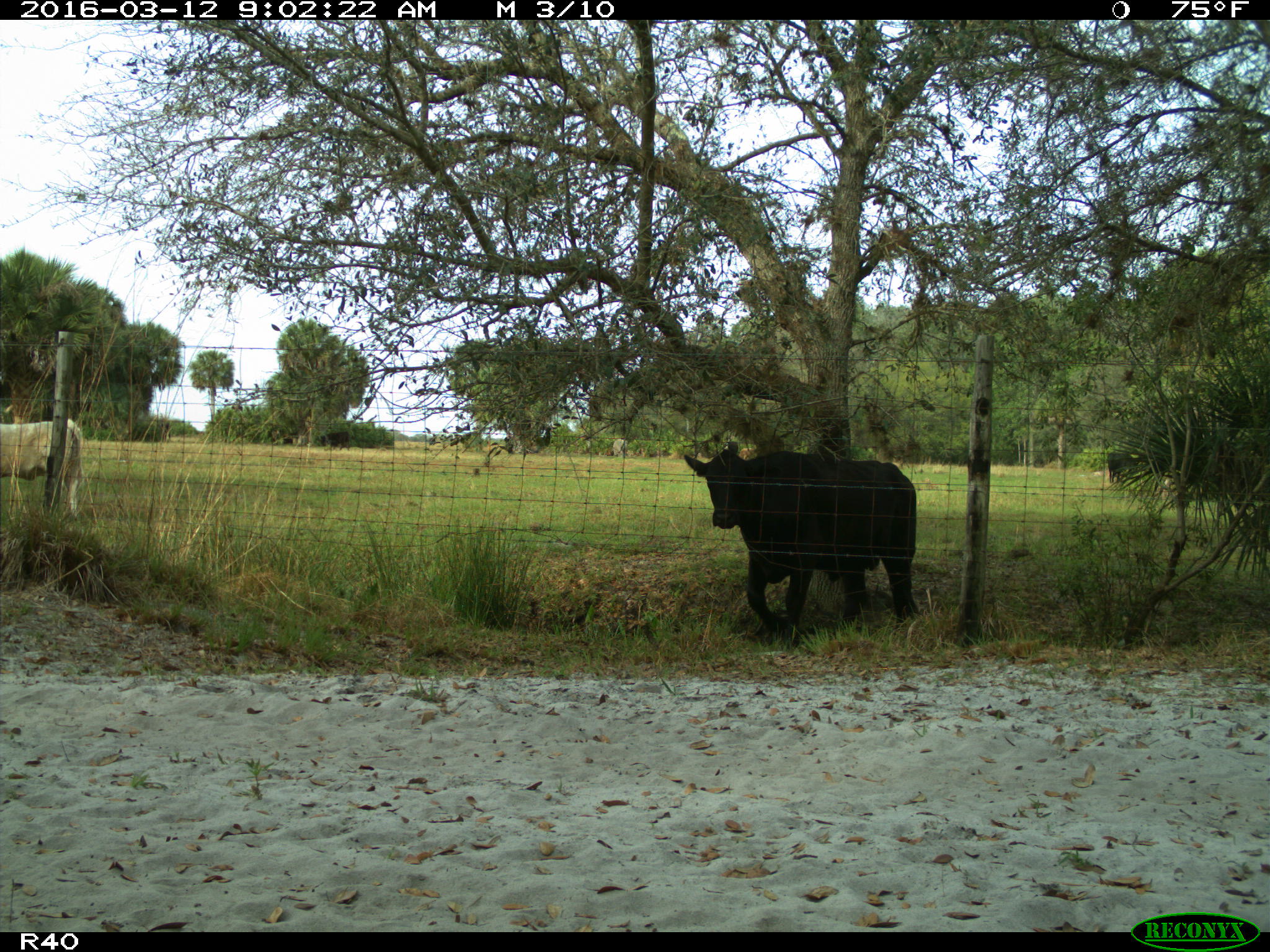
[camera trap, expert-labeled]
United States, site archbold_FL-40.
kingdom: Animalia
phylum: Chordata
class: Mammalia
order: Artiodactyla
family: Bovidae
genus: Bos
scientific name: Bos taurus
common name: domestic cow